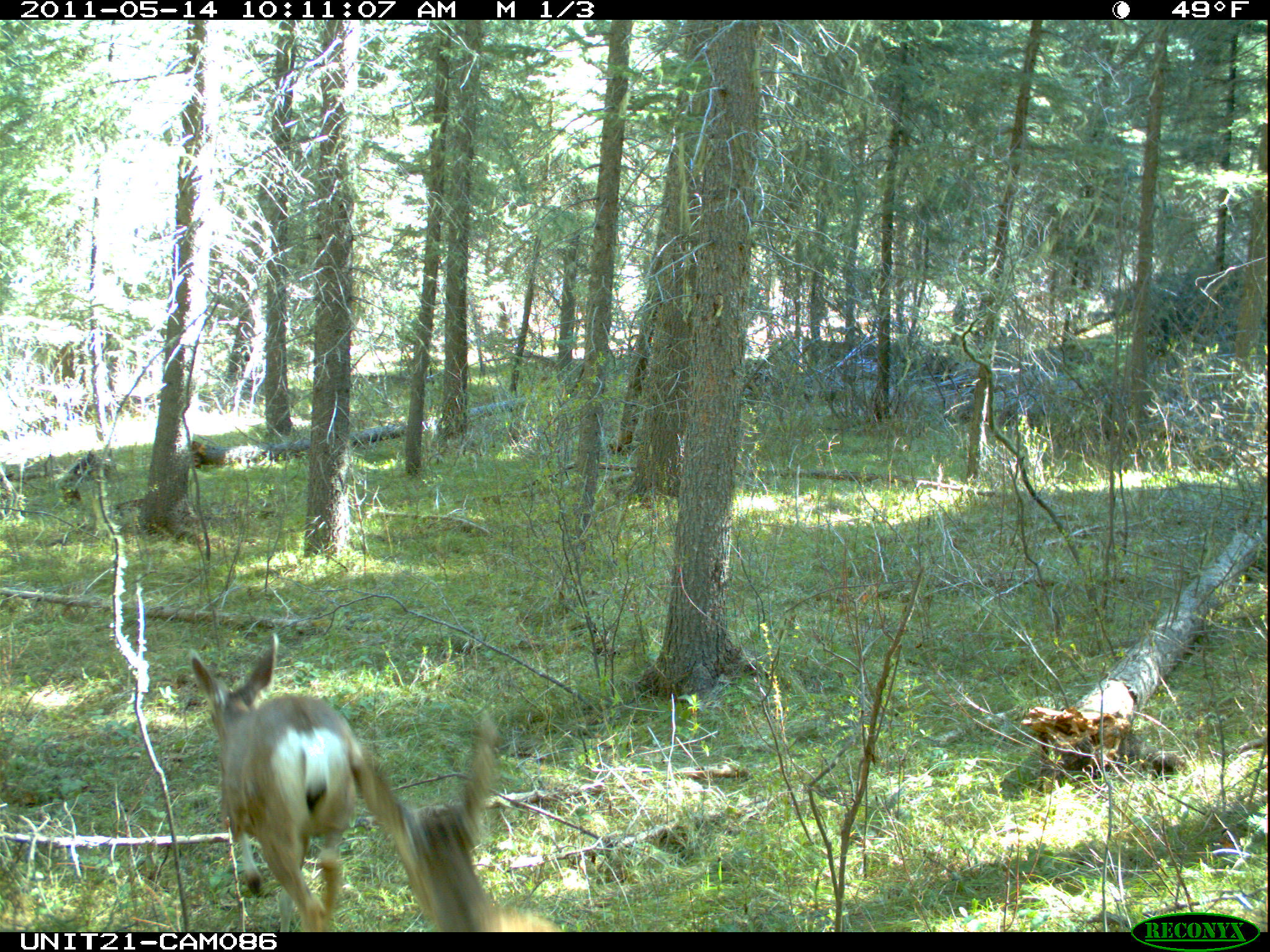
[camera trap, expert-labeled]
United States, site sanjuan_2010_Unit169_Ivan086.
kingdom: Animalia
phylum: Chordata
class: Mammalia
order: Artiodactyla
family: Cervidae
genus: Odocoileus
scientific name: Odocoileus hemionus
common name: mule deer